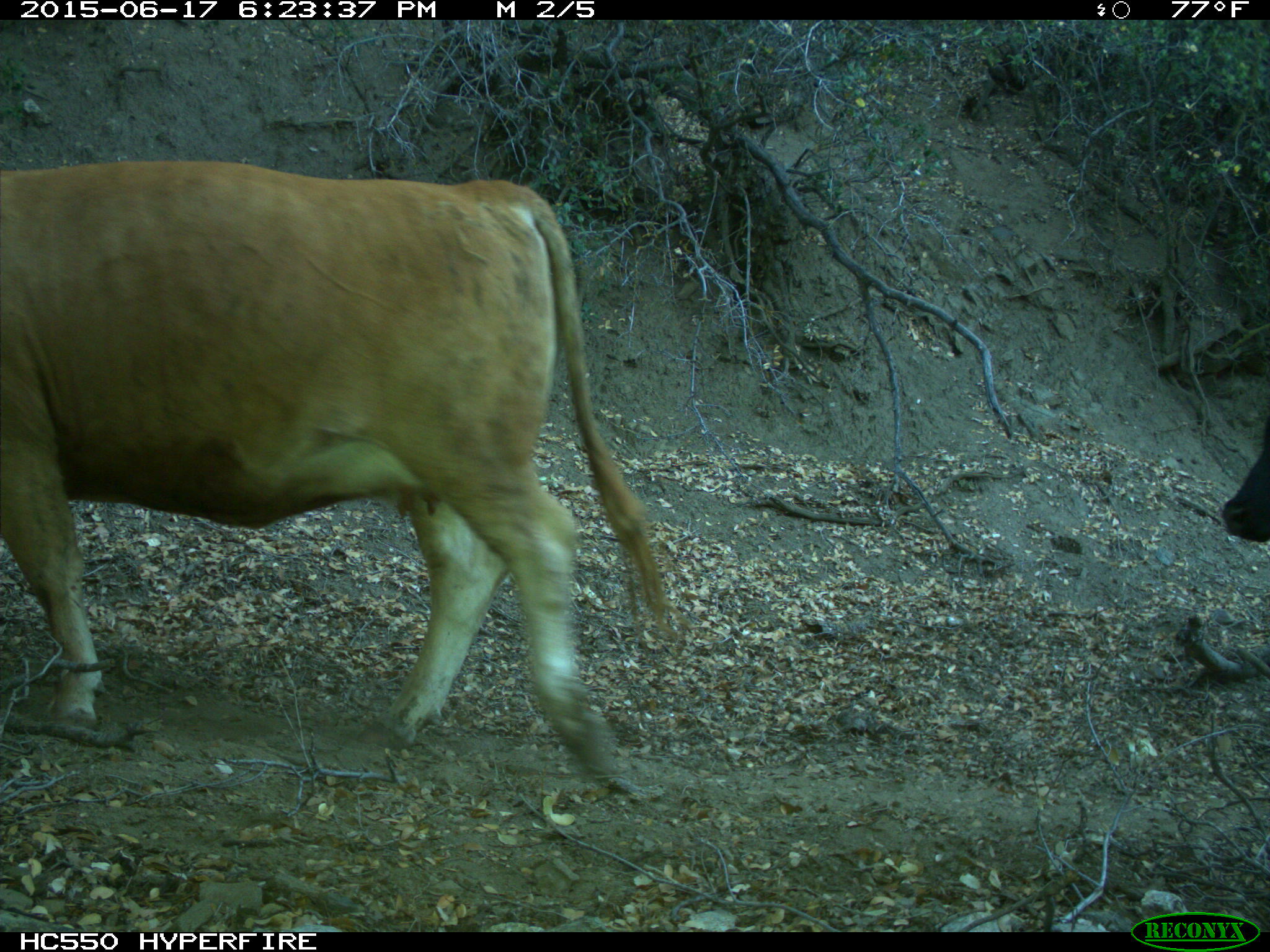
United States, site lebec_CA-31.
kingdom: Animalia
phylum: Chordata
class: Mammalia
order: Artiodactyla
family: Bovidae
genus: Bos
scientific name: Bos taurus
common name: domestic cow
Bos taurus (domestic cow).